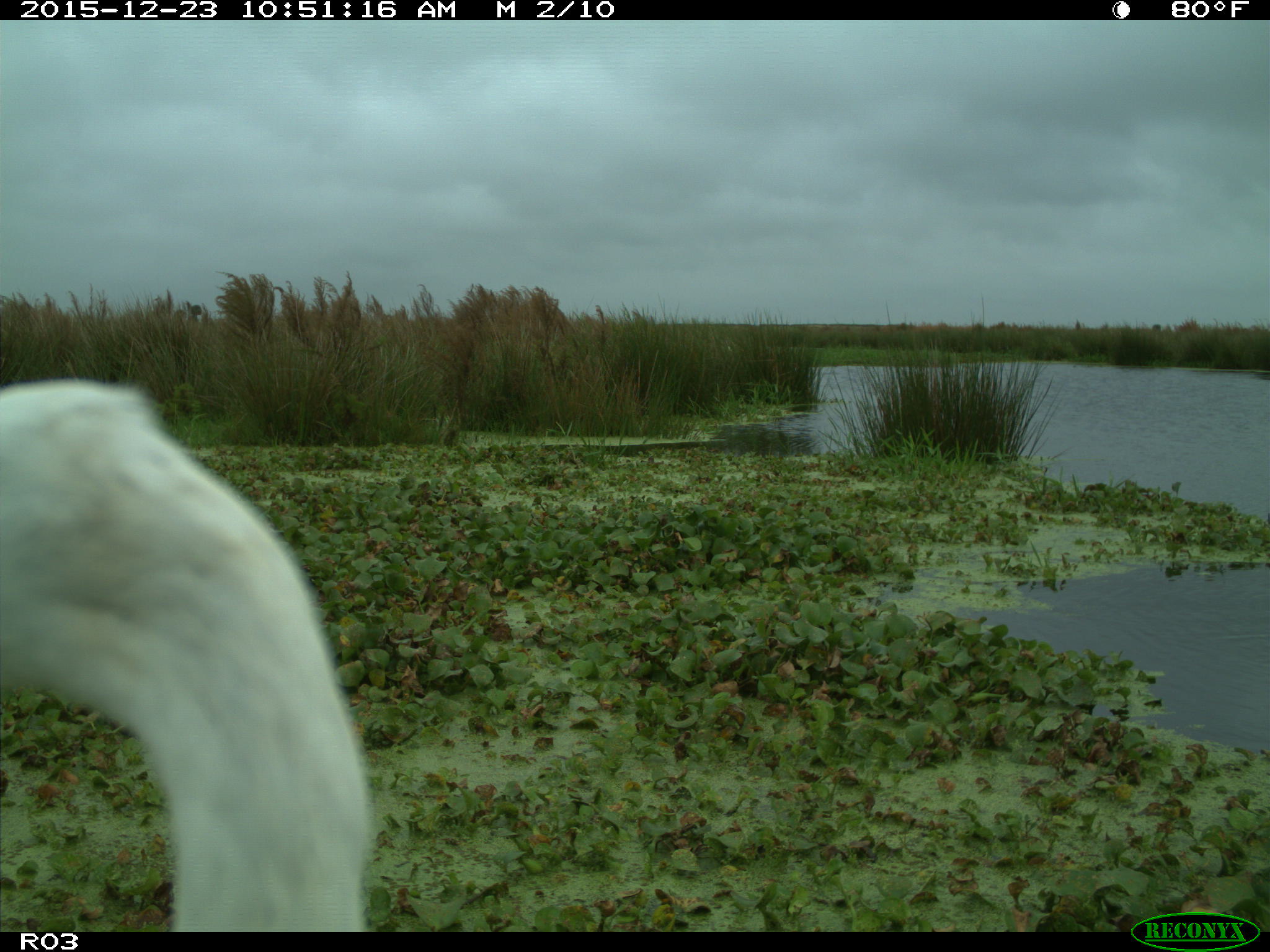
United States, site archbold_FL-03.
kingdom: Animalia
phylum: Chordata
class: Aves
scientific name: Aves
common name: birds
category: unidentified bird